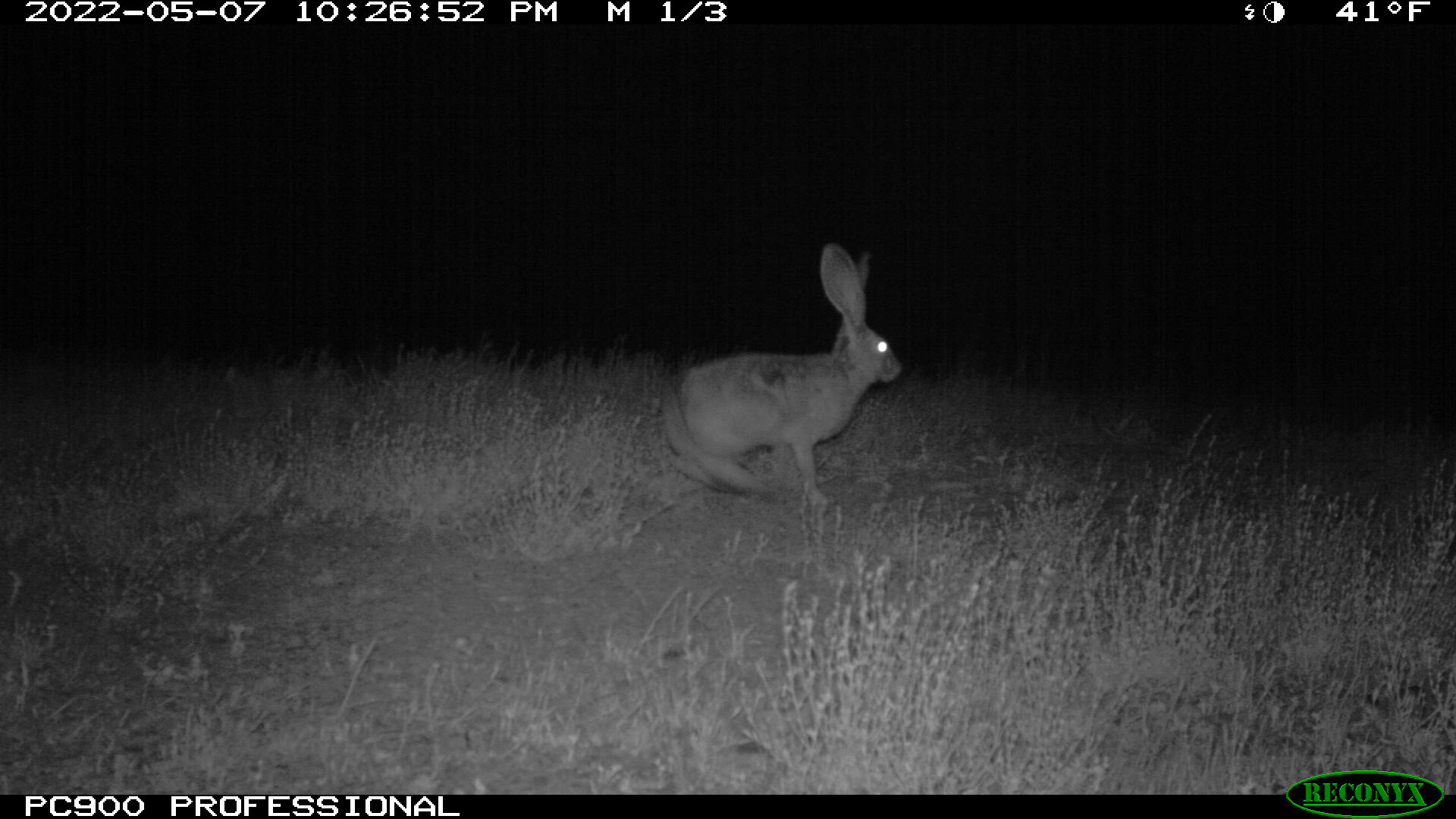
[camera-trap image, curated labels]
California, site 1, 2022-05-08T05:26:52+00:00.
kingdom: Animalia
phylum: Chordata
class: Mammalia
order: Lagomorpha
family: Leporidae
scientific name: Leporidae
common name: rabbit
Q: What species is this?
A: Rabbit (Leporidae).